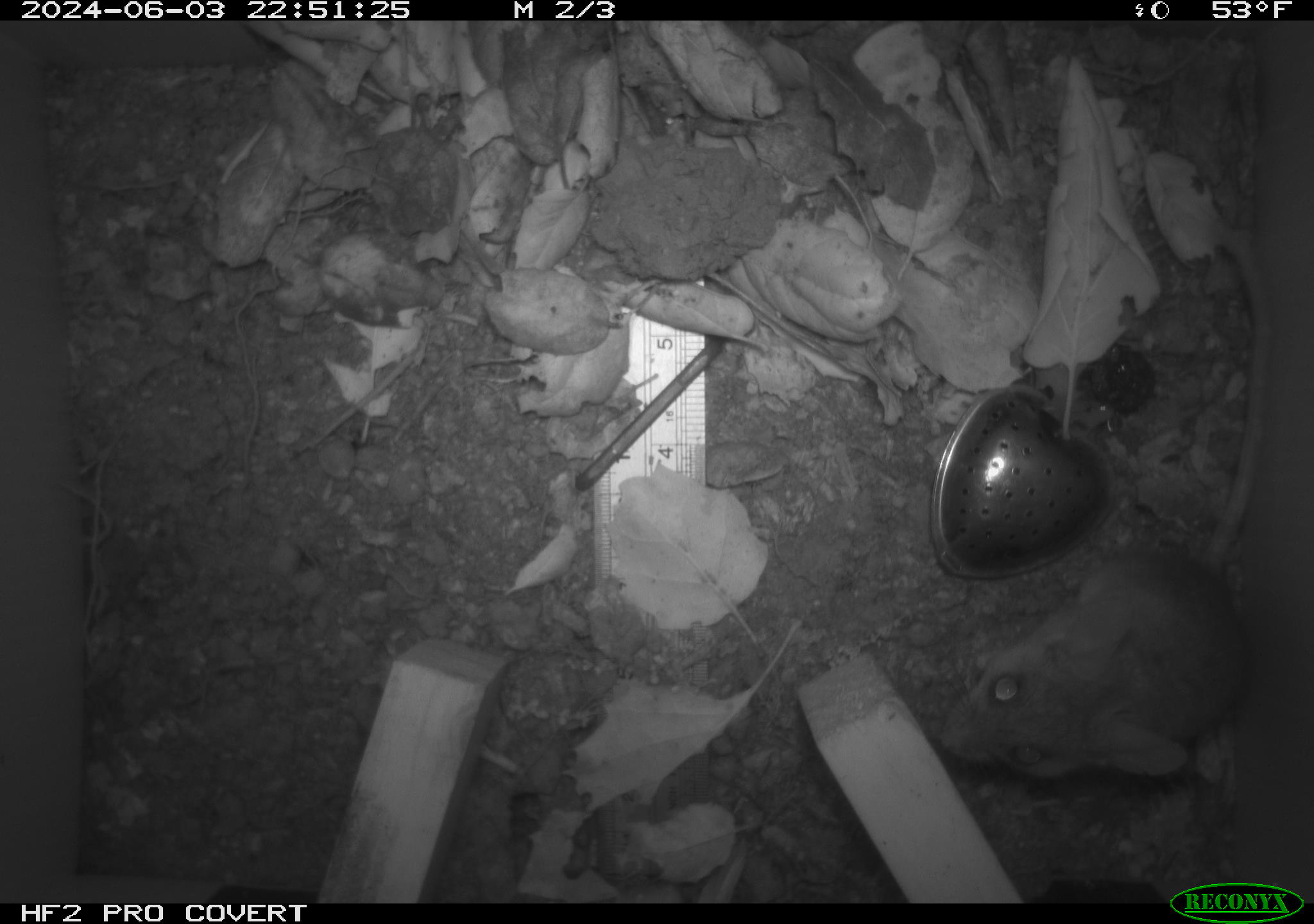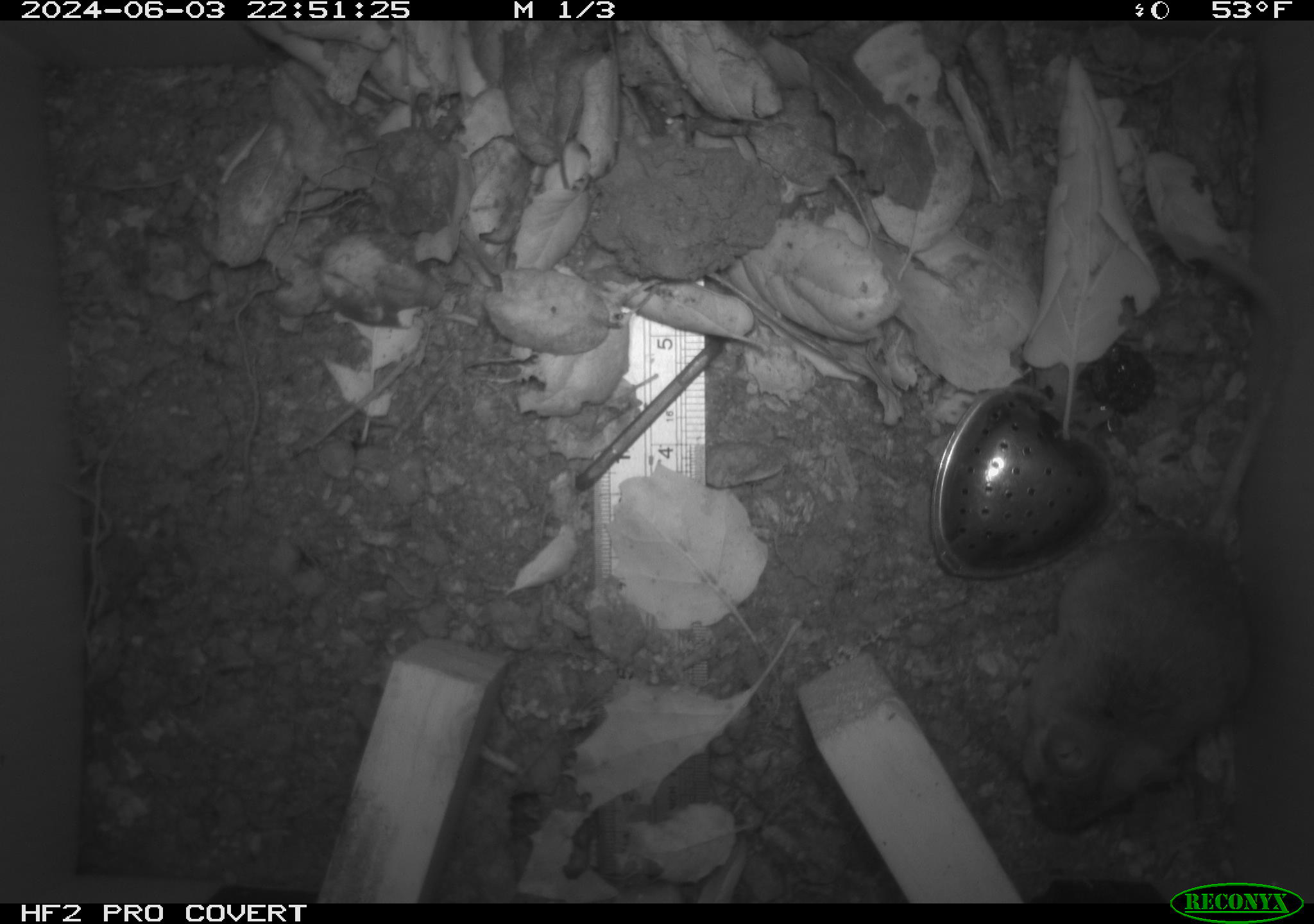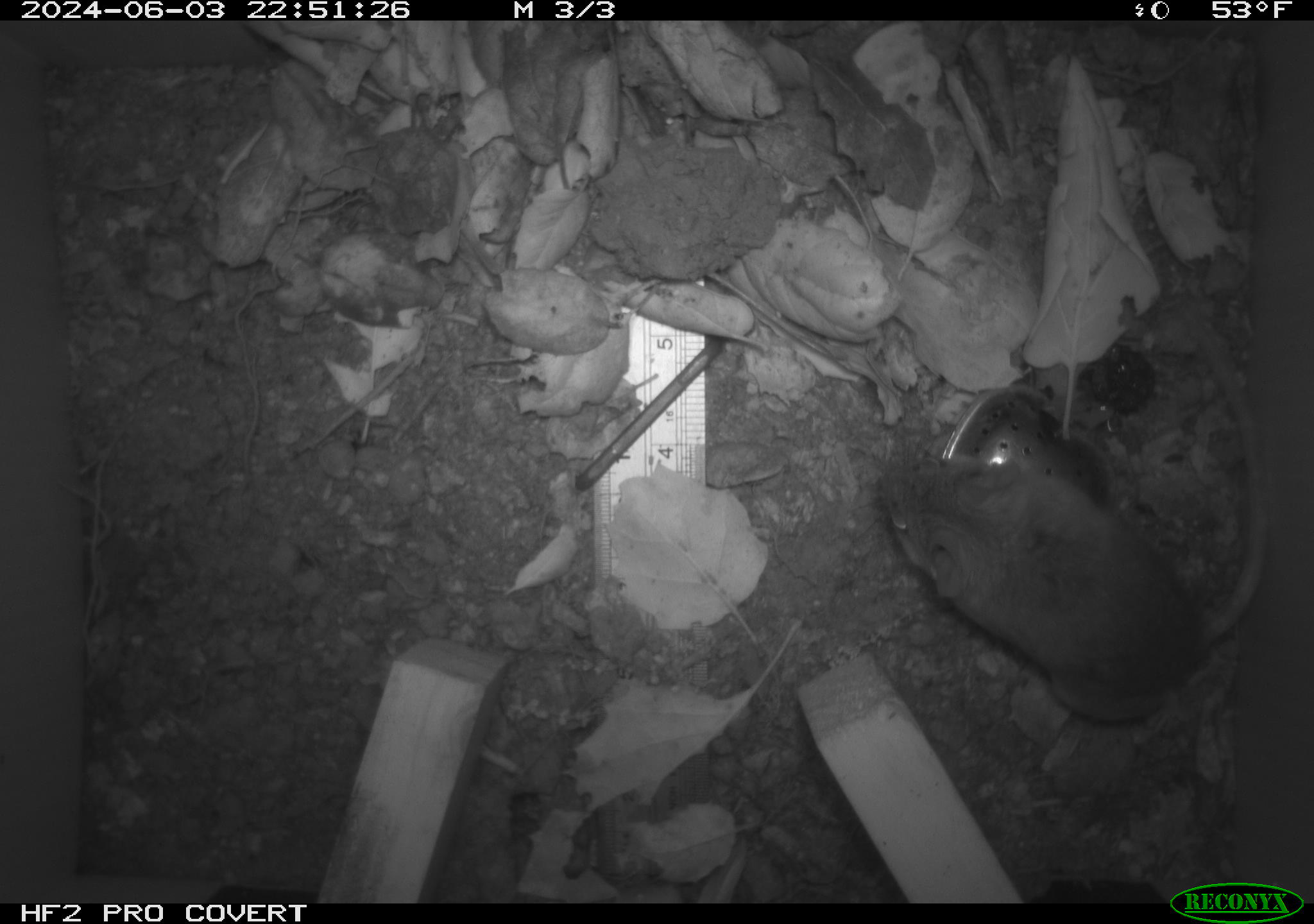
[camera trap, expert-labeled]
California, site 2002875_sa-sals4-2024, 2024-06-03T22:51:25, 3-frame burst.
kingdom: Animalia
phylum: Chordata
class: Mammalia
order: Rodentia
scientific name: Rodentia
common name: rodent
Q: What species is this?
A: Rodent (Rodentia).